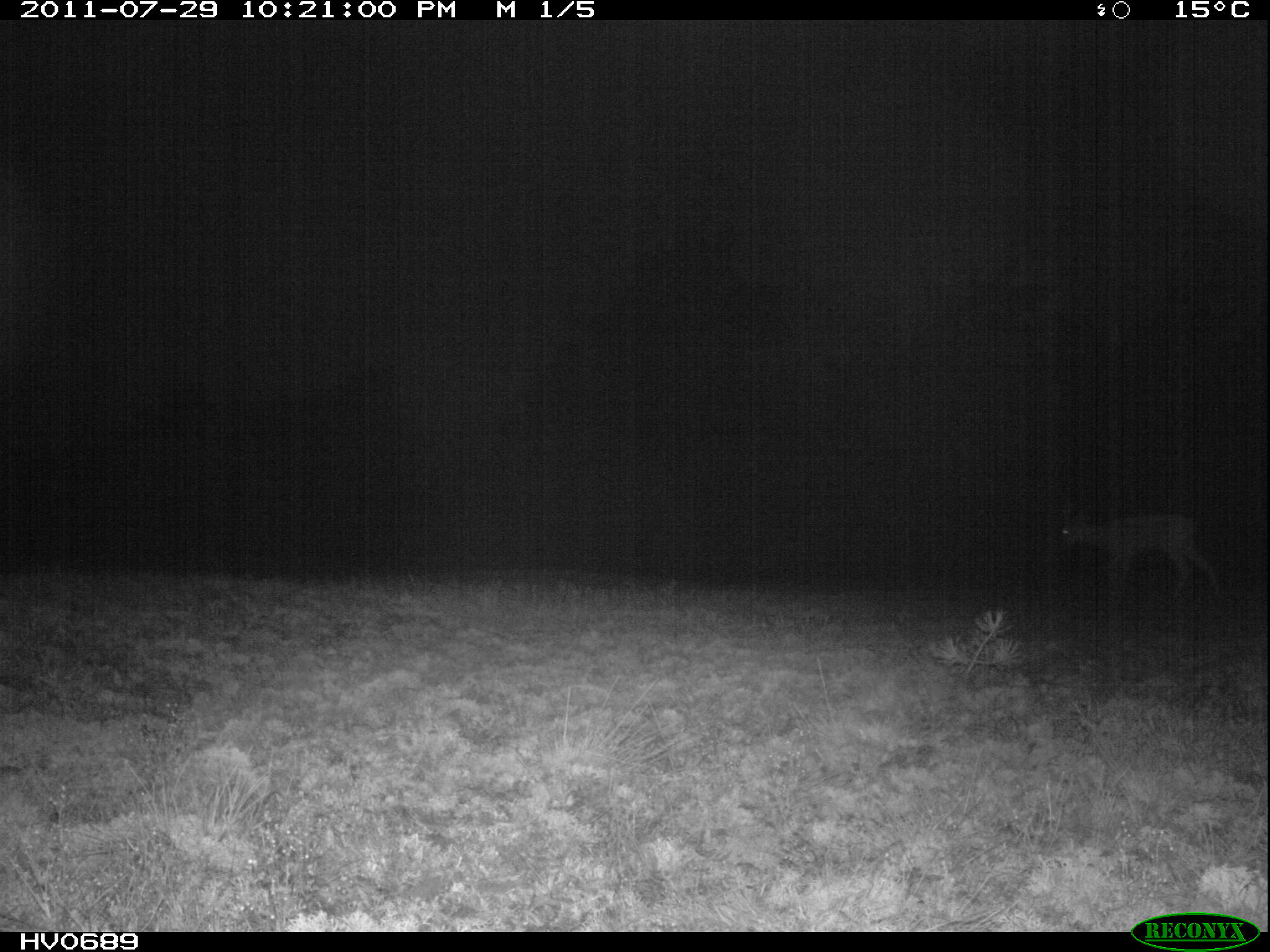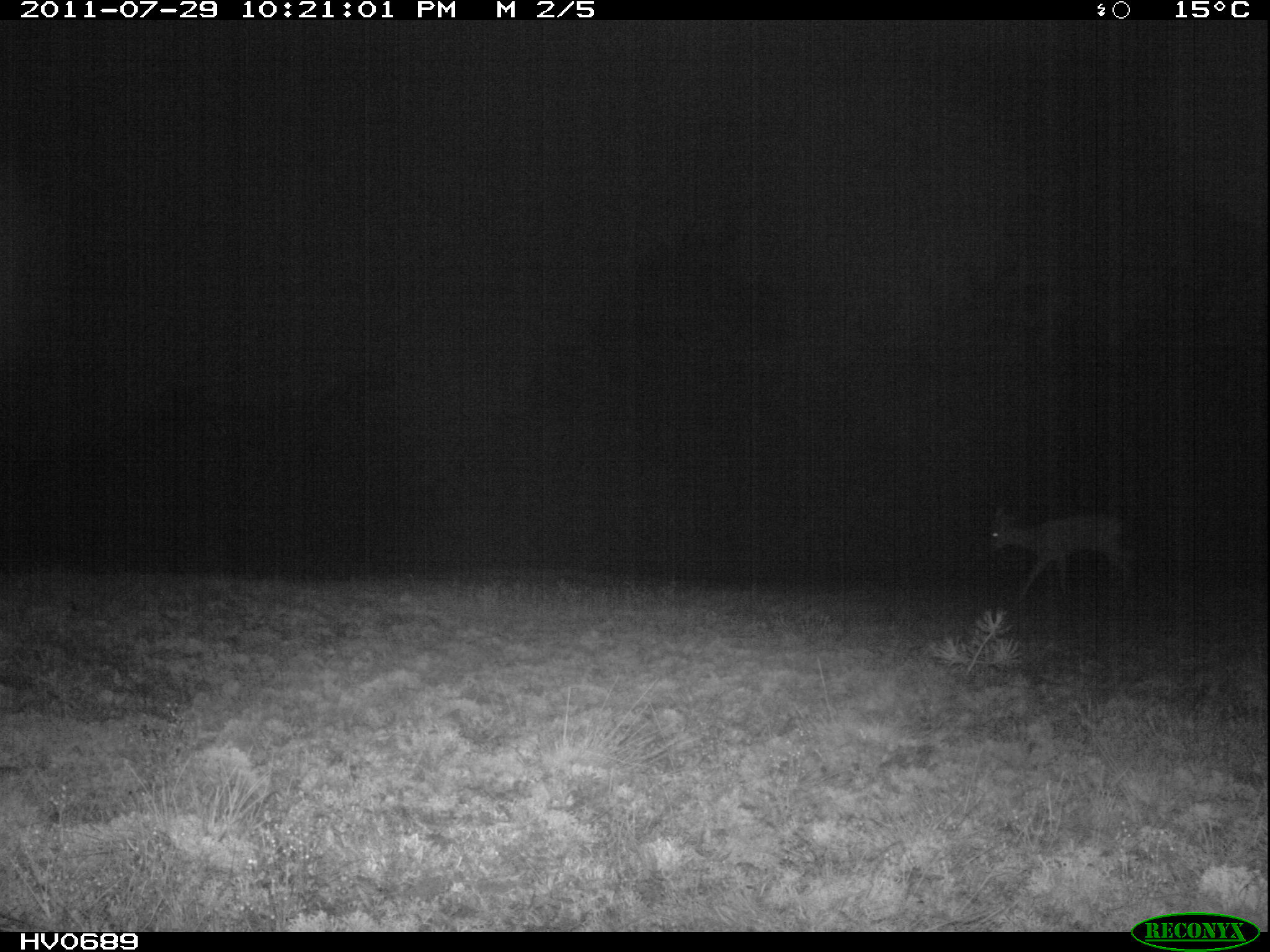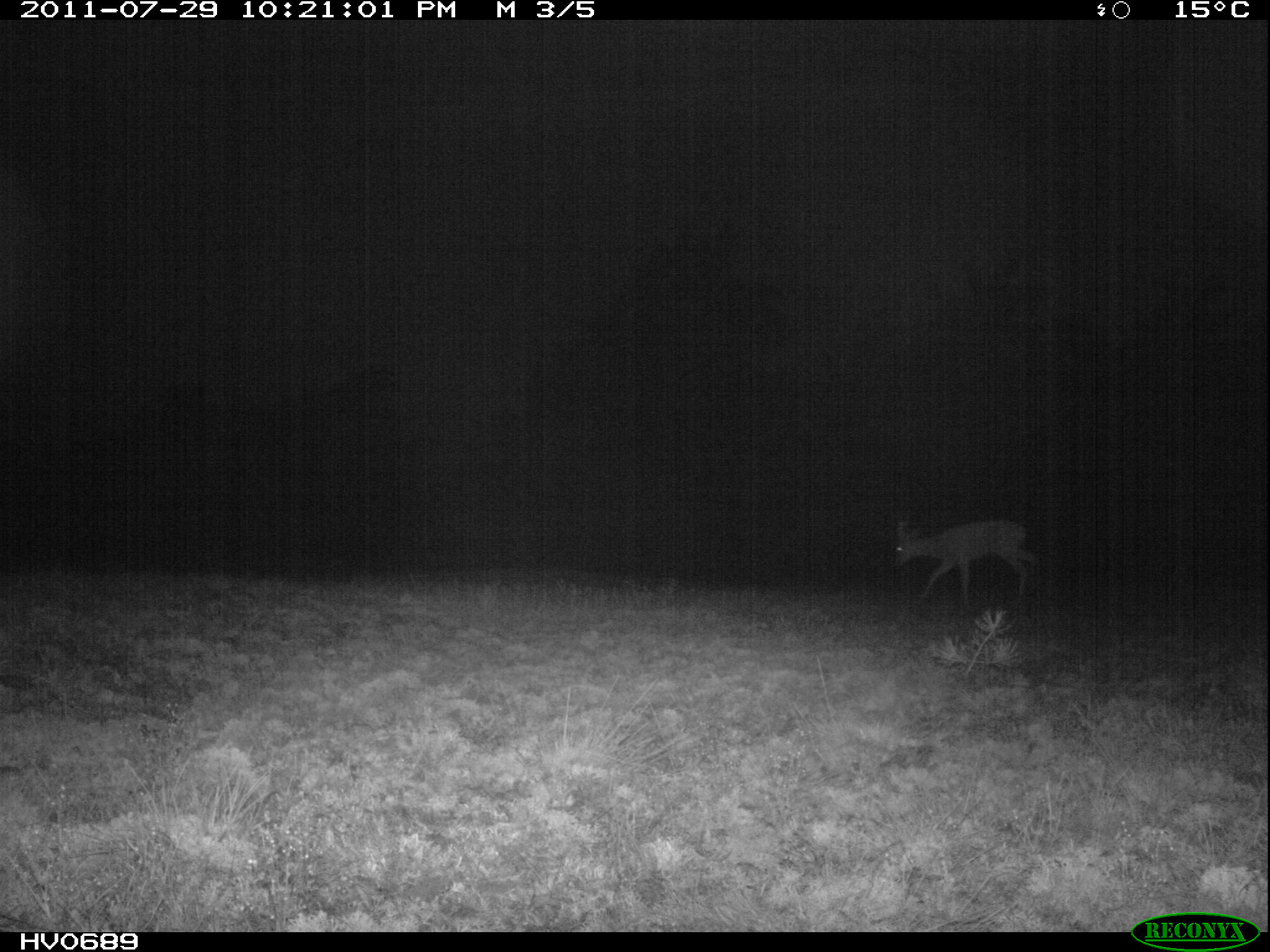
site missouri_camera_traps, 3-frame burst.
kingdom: Animalia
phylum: Chordata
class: Mammalia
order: Artiodactyla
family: Cervidae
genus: Capreolus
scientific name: Capreolus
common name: roe deer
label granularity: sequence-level